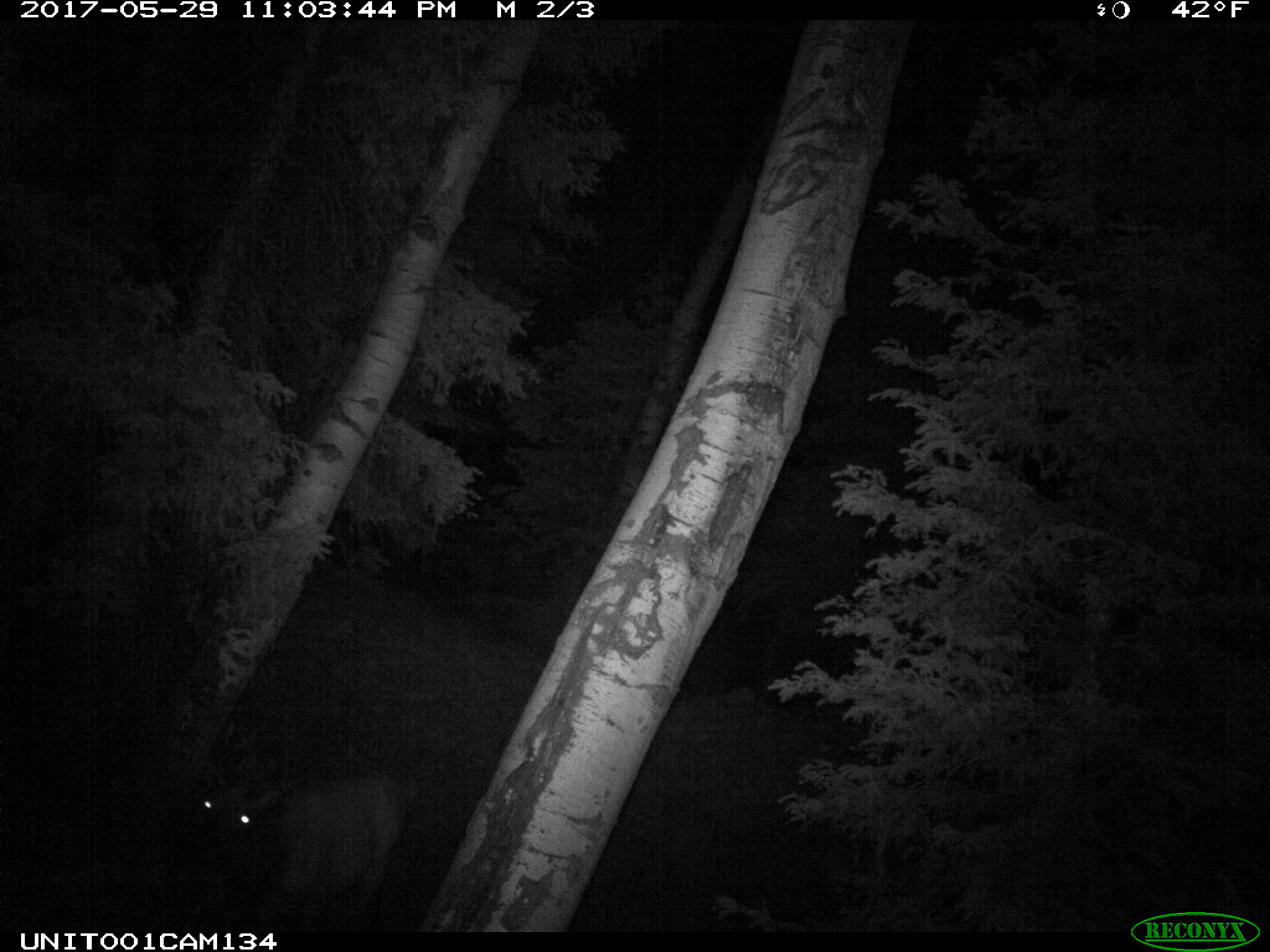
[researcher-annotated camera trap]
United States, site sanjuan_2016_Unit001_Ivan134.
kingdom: Animalia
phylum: Chordata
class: Mammalia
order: Artiodactyla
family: Cervidae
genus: Cervus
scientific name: Cervus elaphus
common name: red deer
Cervus elaphus (red deer).